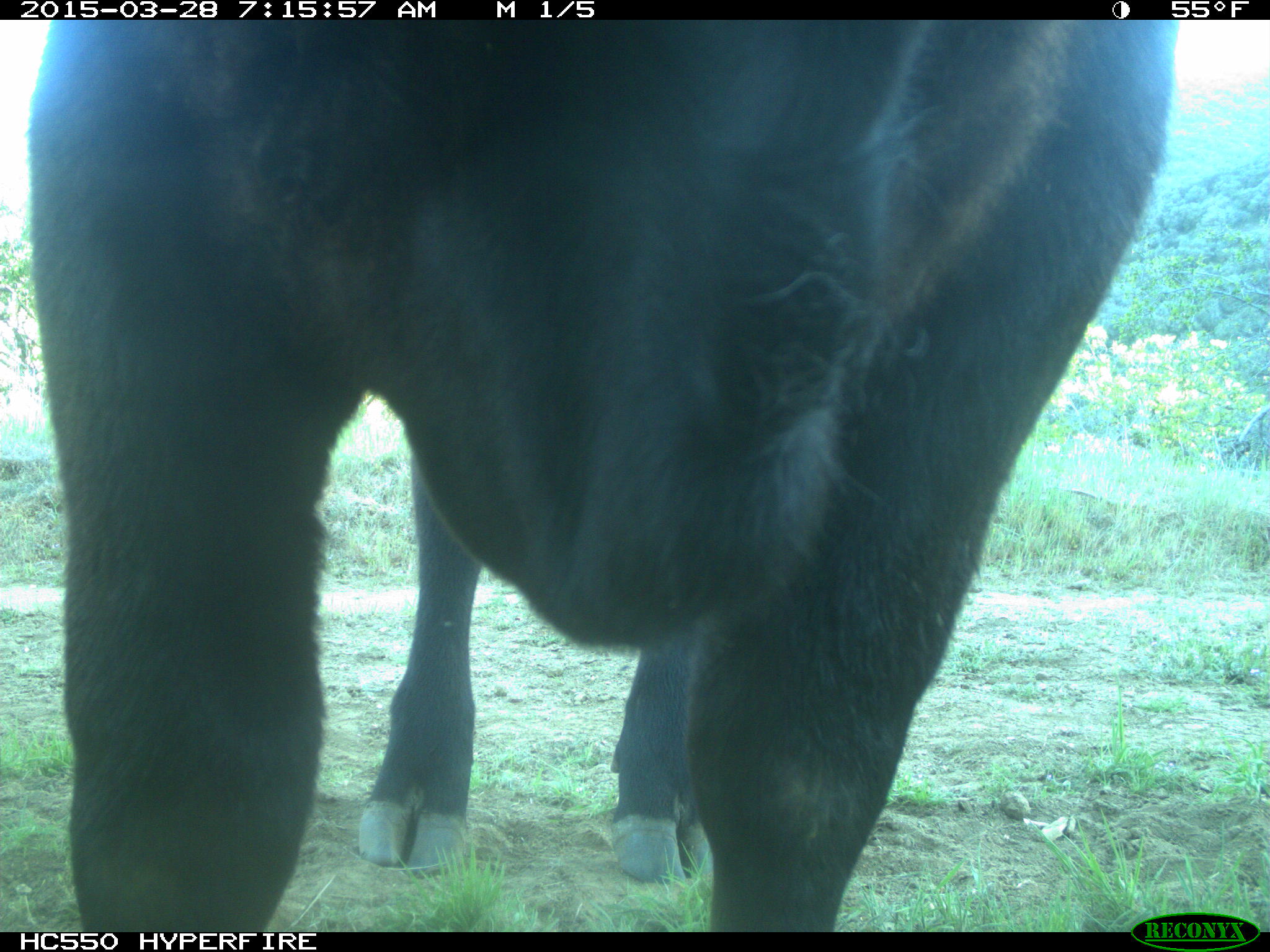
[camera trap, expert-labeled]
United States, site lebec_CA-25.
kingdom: Animalia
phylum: Chordata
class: Mammalia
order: Artiodactyla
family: Bovidae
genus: Bos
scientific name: Bos taurus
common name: domestic cow